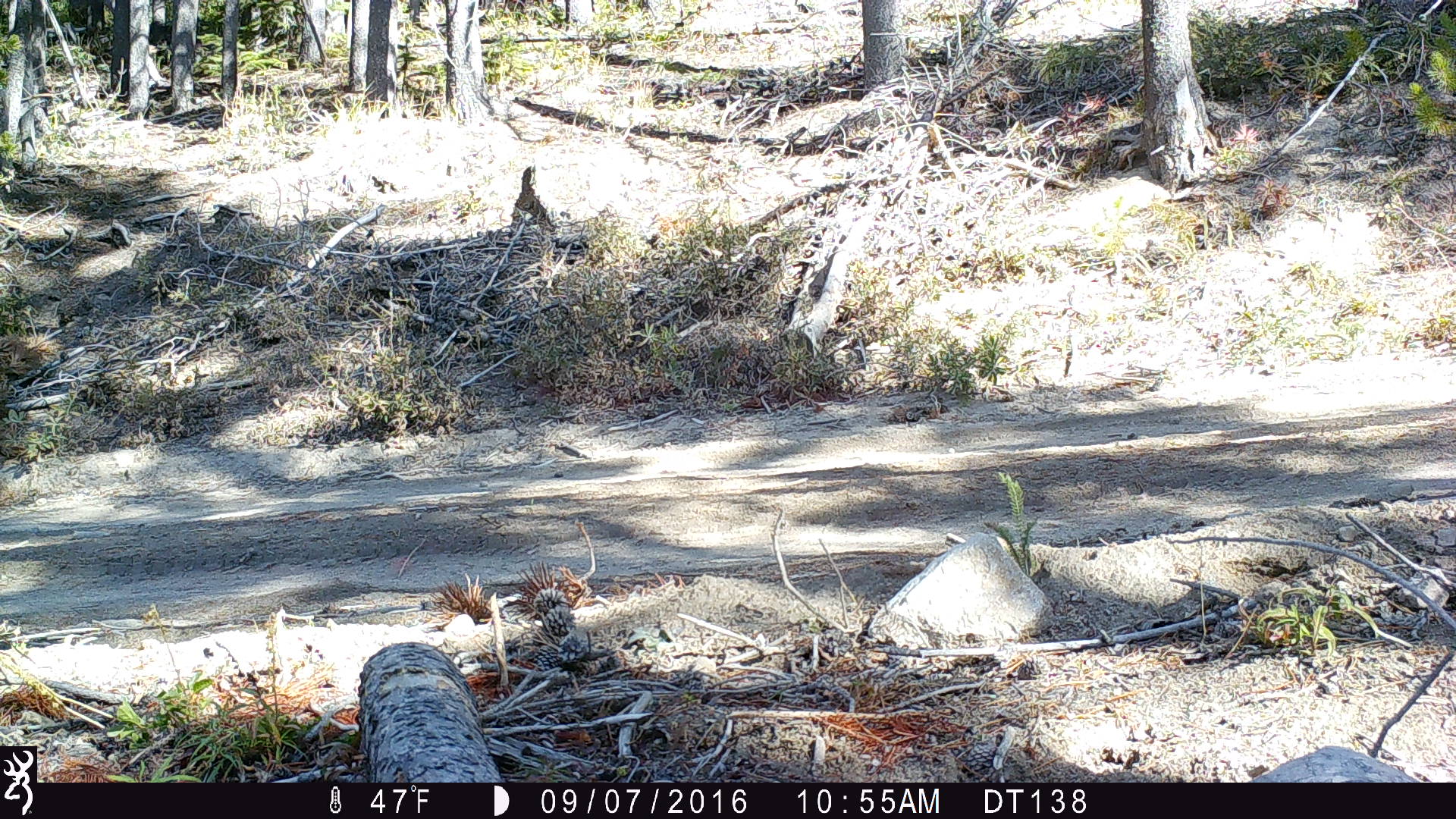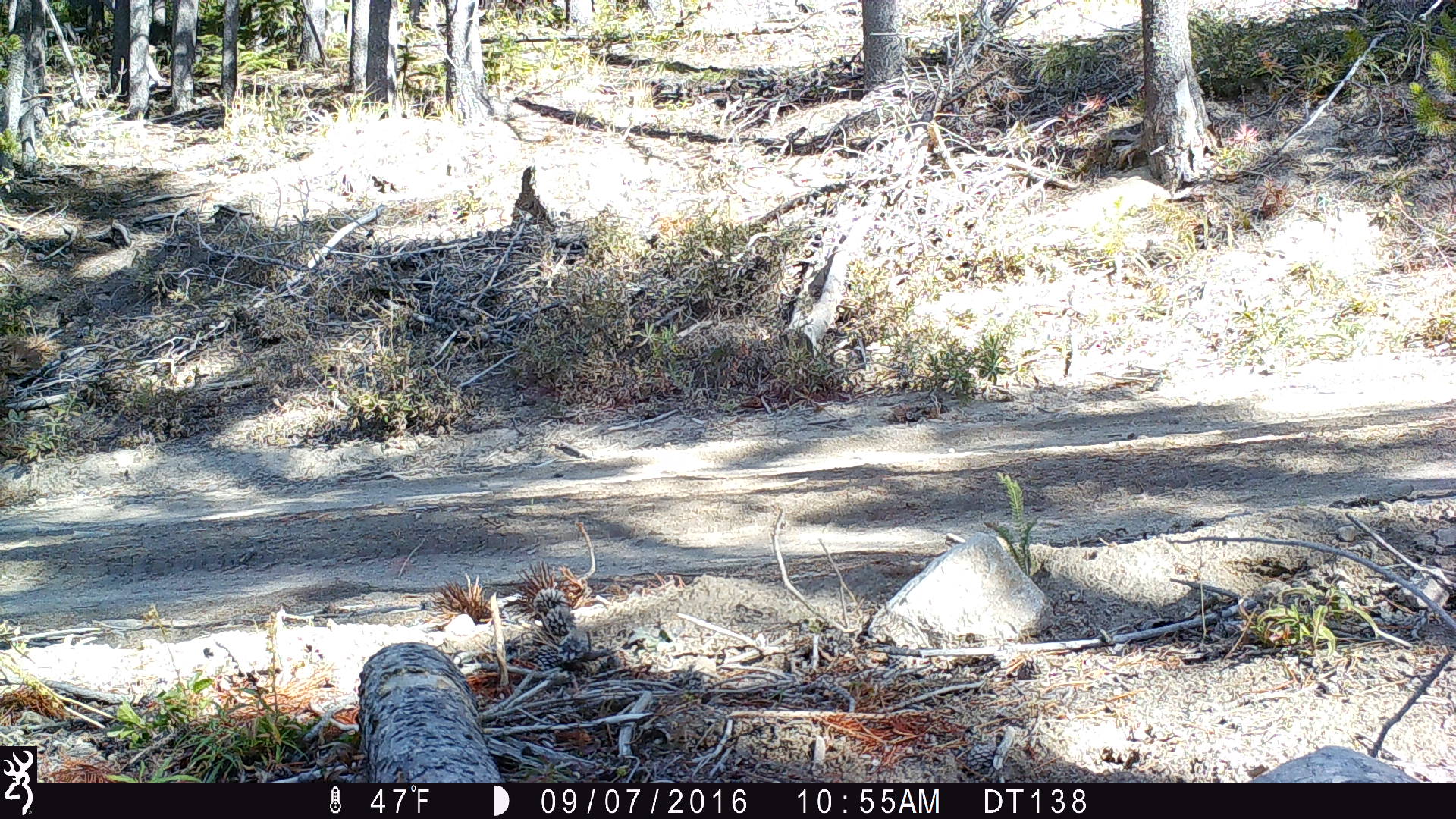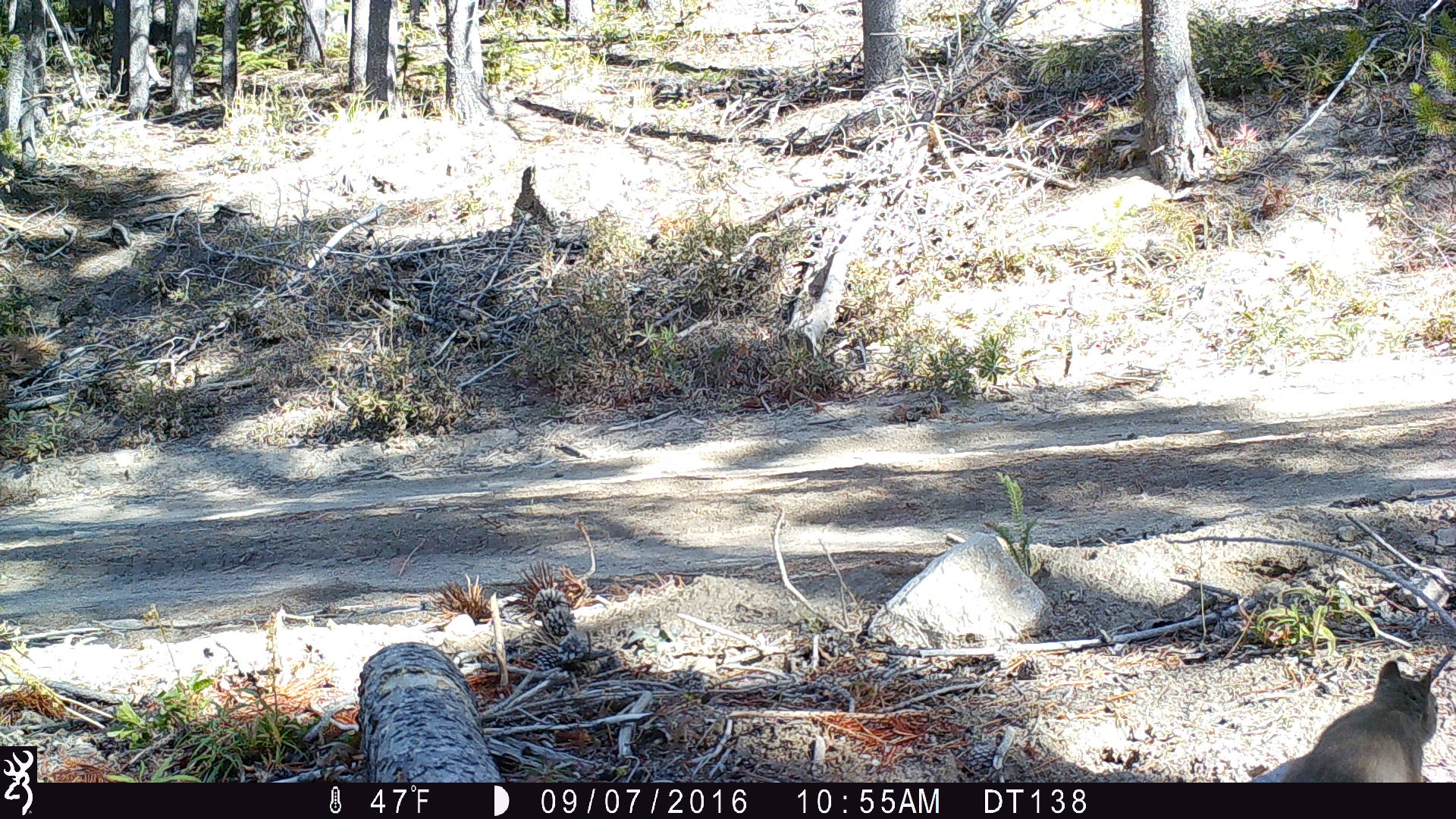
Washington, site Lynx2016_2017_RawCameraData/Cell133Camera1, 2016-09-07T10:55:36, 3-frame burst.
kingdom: Animalia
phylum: Chordata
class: Mammalia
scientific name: Mammalia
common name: small mammal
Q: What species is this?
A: Small mammal (Mammalia).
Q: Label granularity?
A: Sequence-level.